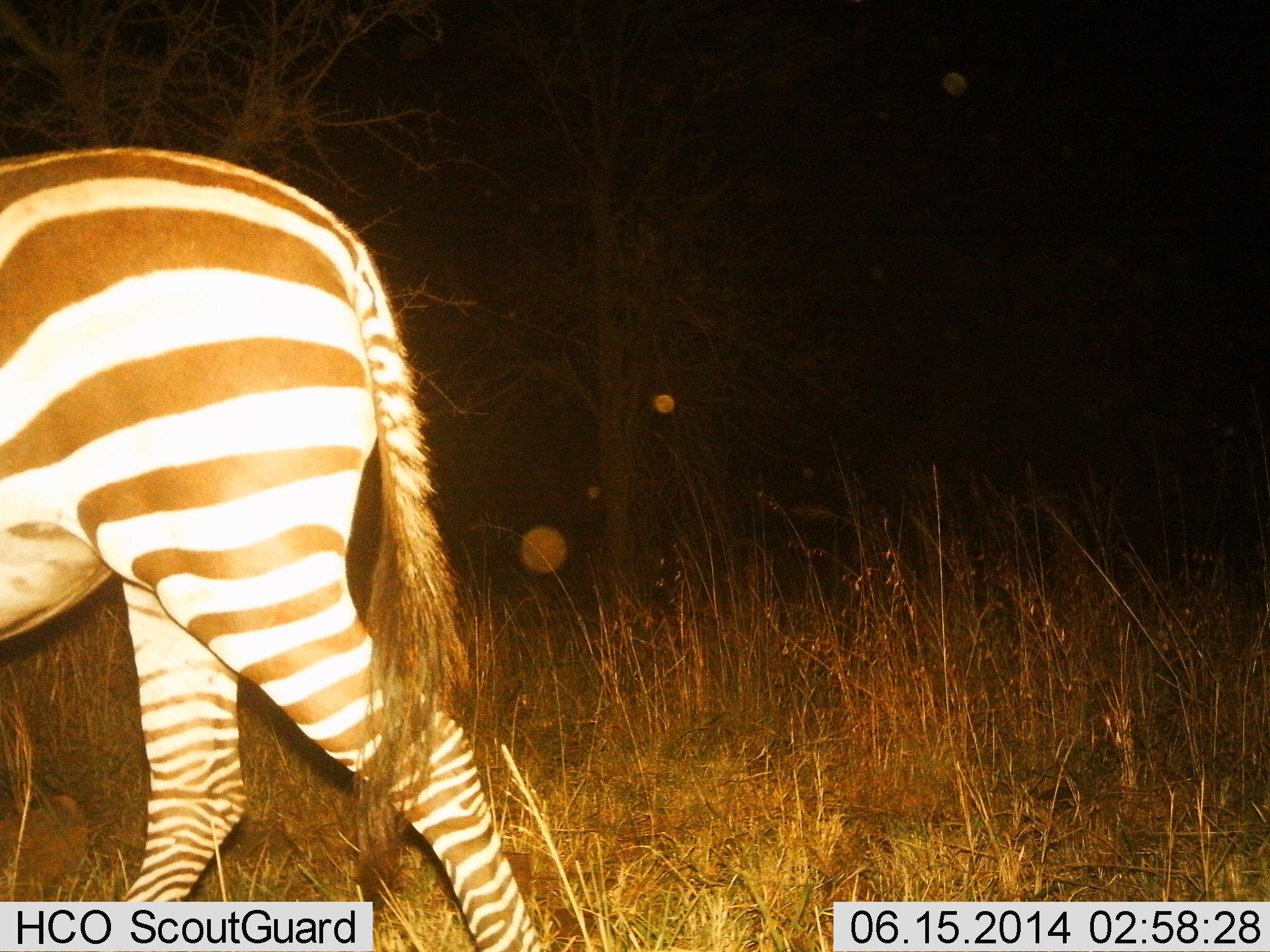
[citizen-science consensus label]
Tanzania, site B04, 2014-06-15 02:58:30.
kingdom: Animalia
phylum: Chordata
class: Mammalia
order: Perissodactyla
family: Equidae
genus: Equus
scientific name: Equus quagga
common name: plains zebra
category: zebra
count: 1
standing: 10%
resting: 0%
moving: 90%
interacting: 0%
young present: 0%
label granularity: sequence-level